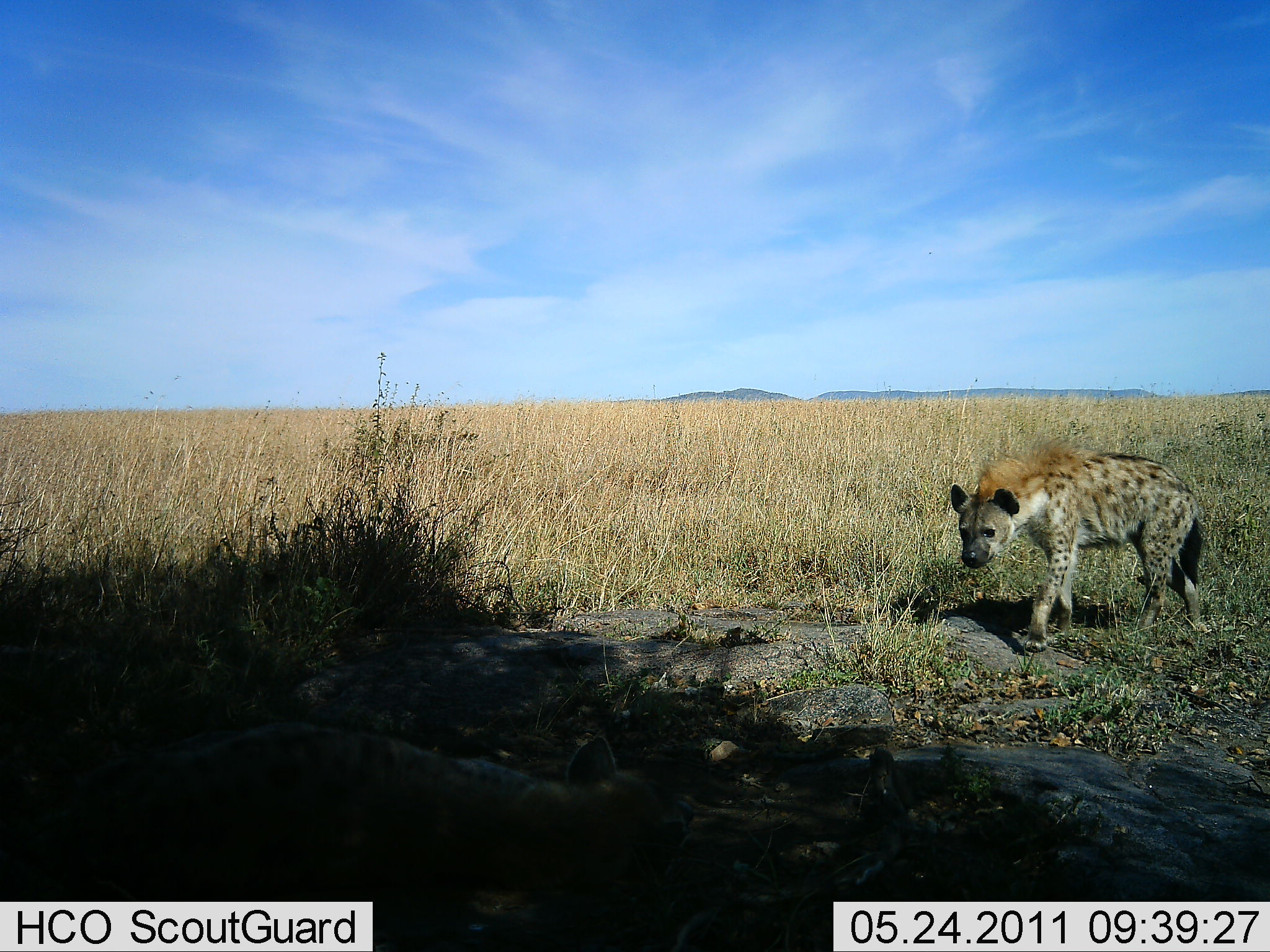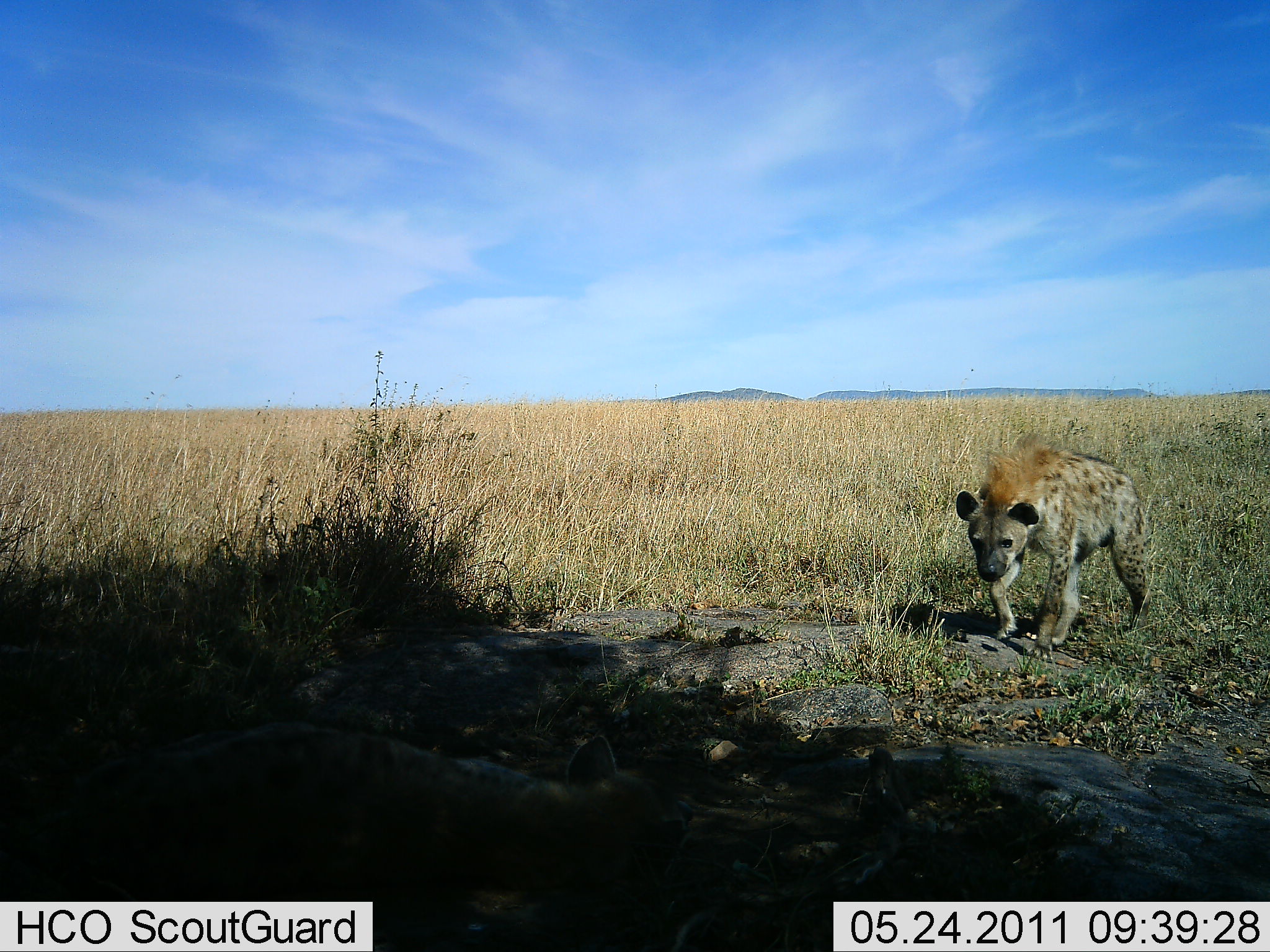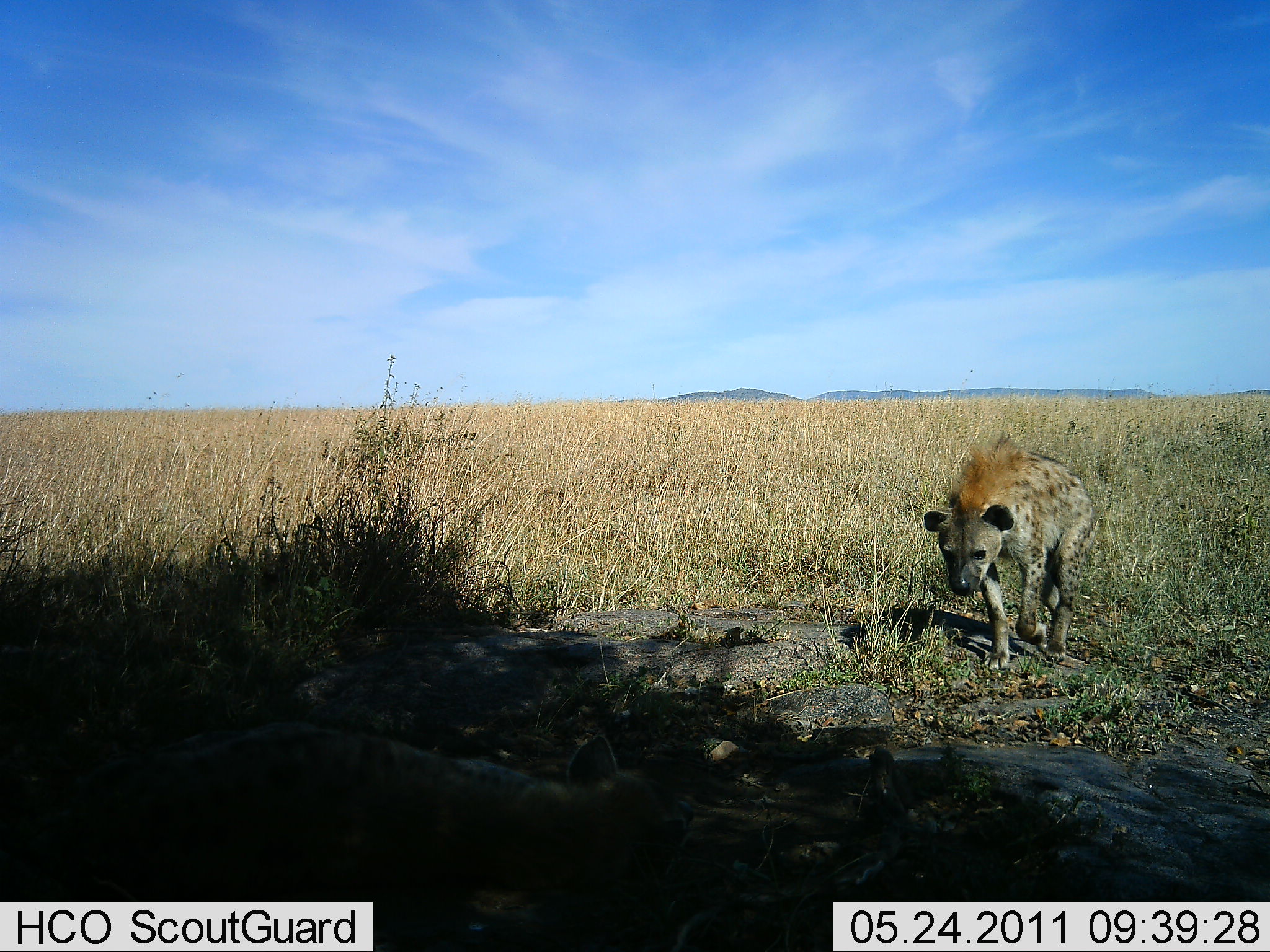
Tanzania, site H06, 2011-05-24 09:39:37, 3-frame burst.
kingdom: Animalia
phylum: Chordata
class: Mammalia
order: Carnivora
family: Hyaenidae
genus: Crocuta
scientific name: Crocuta crocuta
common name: spotted hyena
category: hyenaspotted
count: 1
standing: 0%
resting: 9%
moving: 100%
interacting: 0%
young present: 0%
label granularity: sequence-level